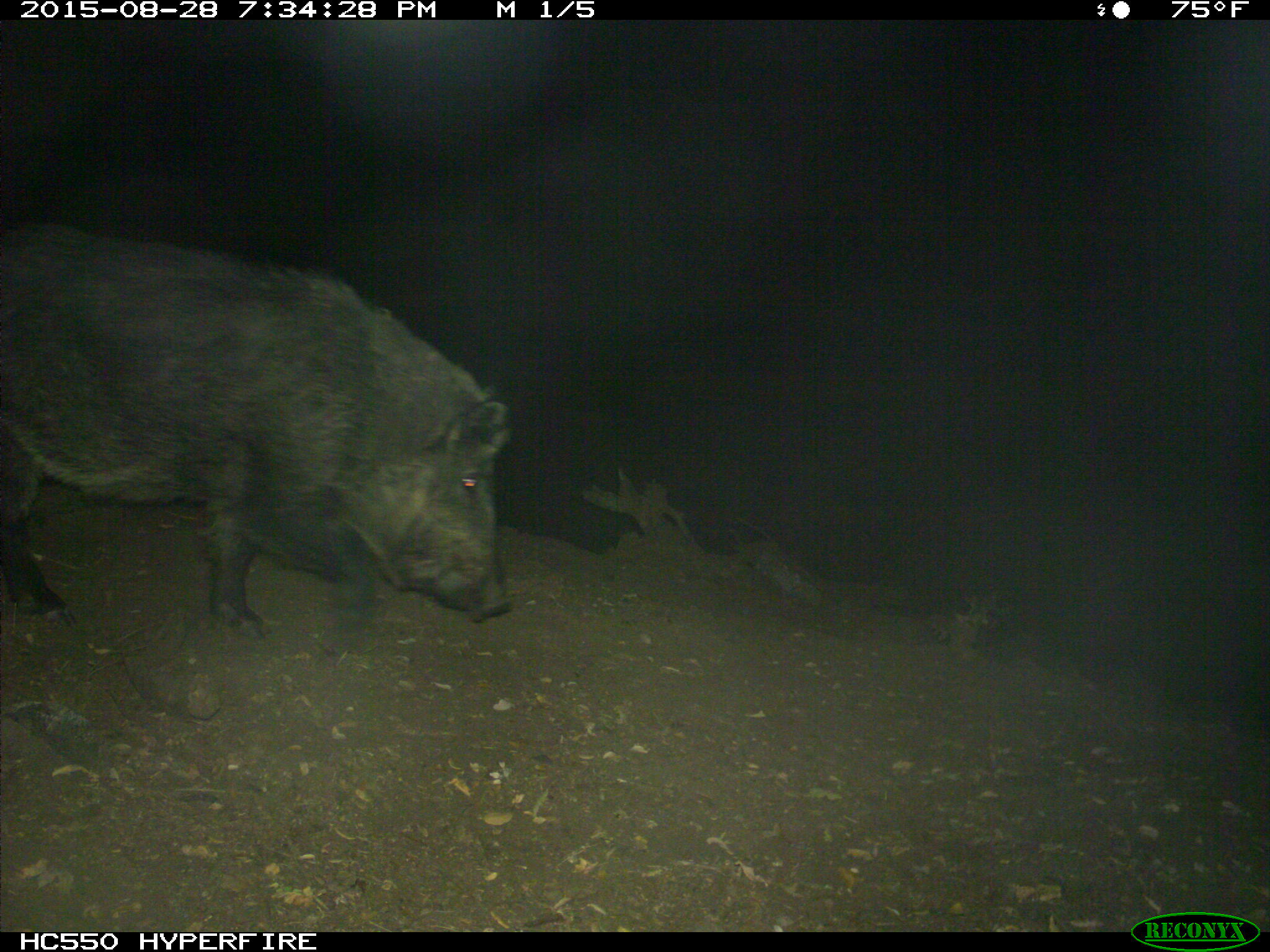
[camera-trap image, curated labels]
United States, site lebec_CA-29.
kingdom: Animalia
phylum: Chordata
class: Mammalia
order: Artiodactyla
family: Suidae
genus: Sus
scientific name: Sus scrofa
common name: wild boar